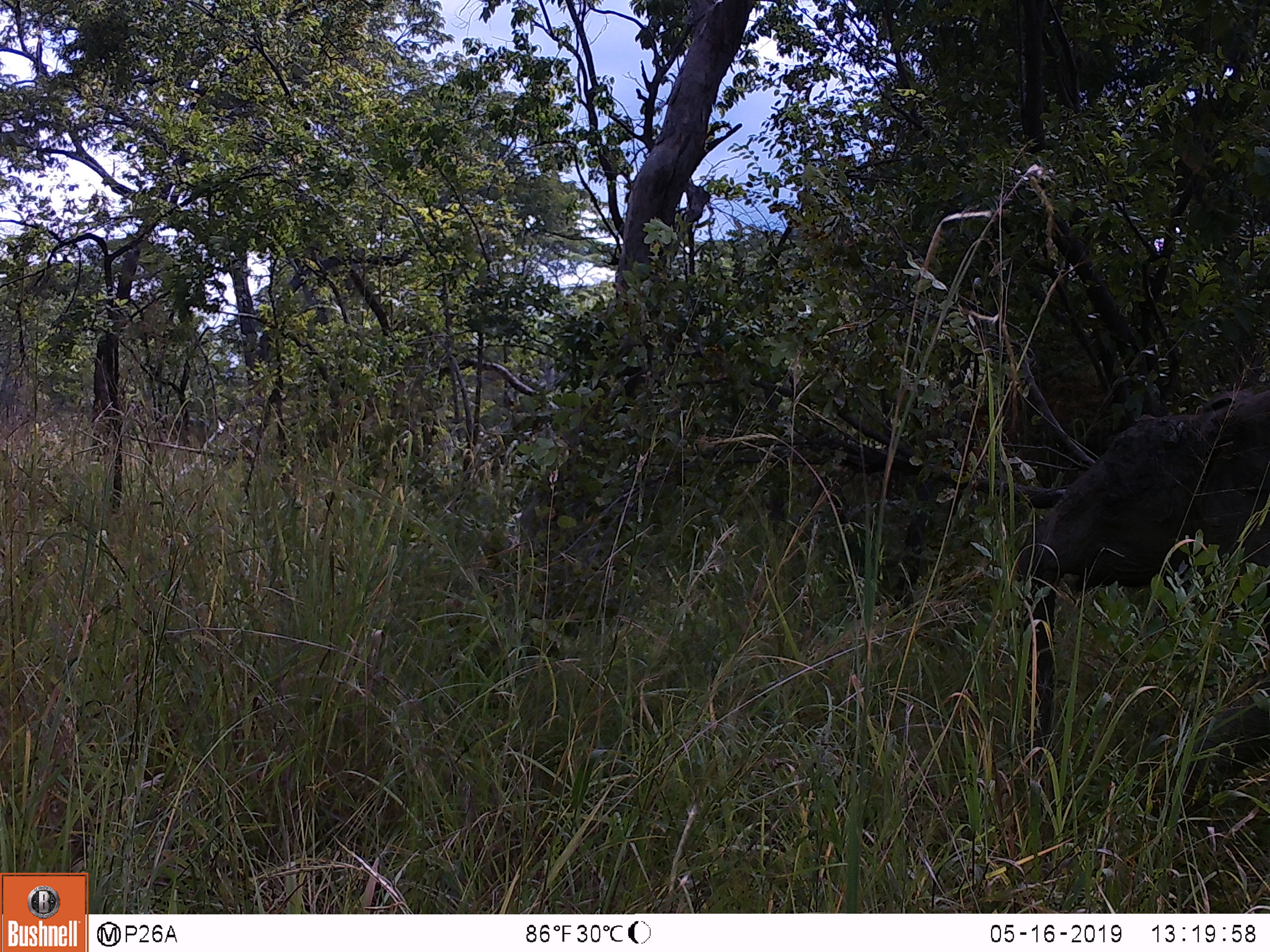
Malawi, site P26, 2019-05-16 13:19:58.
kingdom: Animalia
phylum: Chordata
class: Mammalia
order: Proboscidea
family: Elephantidae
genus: Loxodonta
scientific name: Loxodonta africana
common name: african savanna elephant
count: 1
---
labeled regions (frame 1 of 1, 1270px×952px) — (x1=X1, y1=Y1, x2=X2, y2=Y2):
african savanna elephant: (x1=1018, y1=380, x2=1266, y2=779)